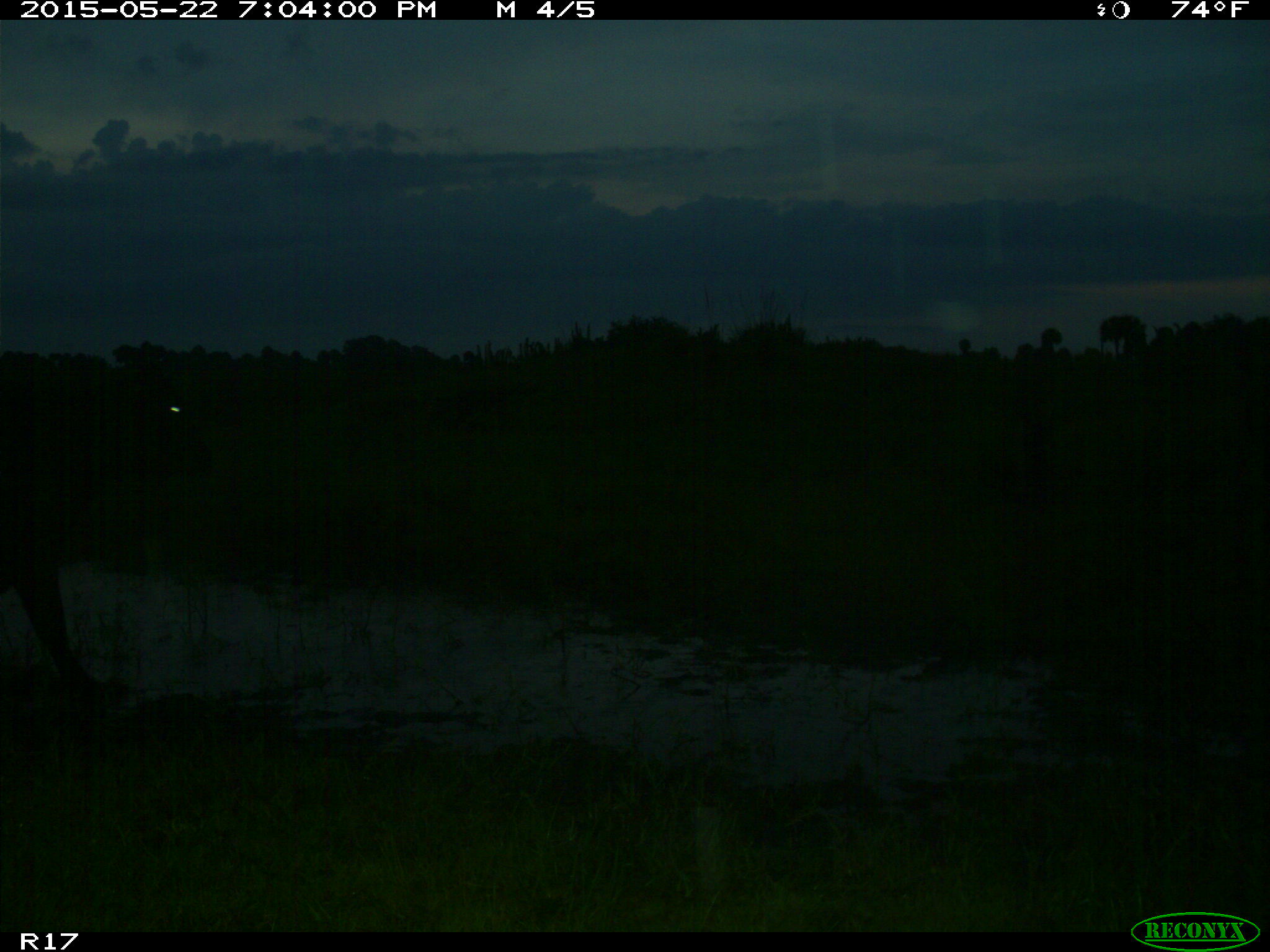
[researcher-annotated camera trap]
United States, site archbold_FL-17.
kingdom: Animalia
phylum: Chordata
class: Mammalia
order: Artiodactyla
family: Bovidae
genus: Bos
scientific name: Bos taurus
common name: domestic cow